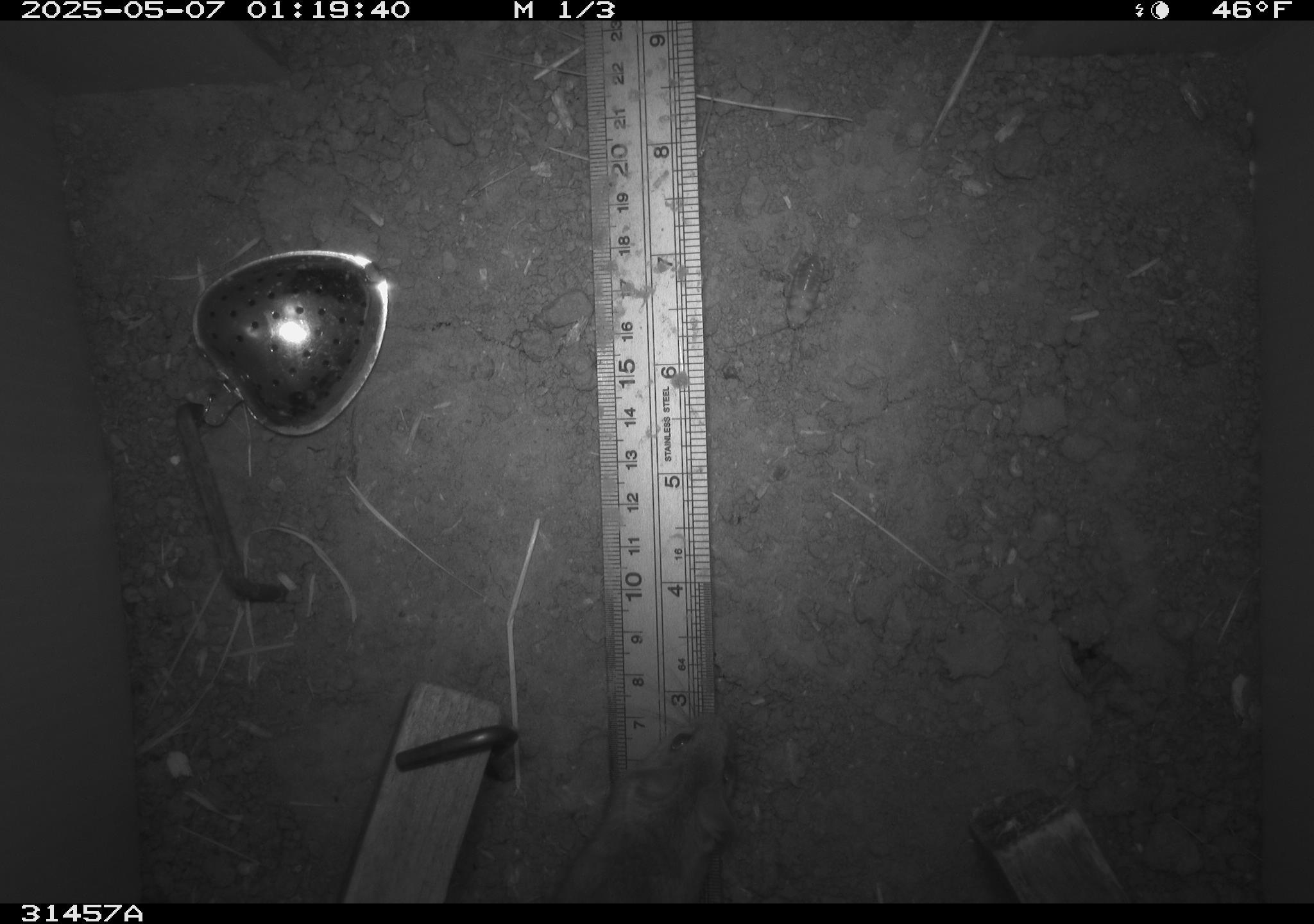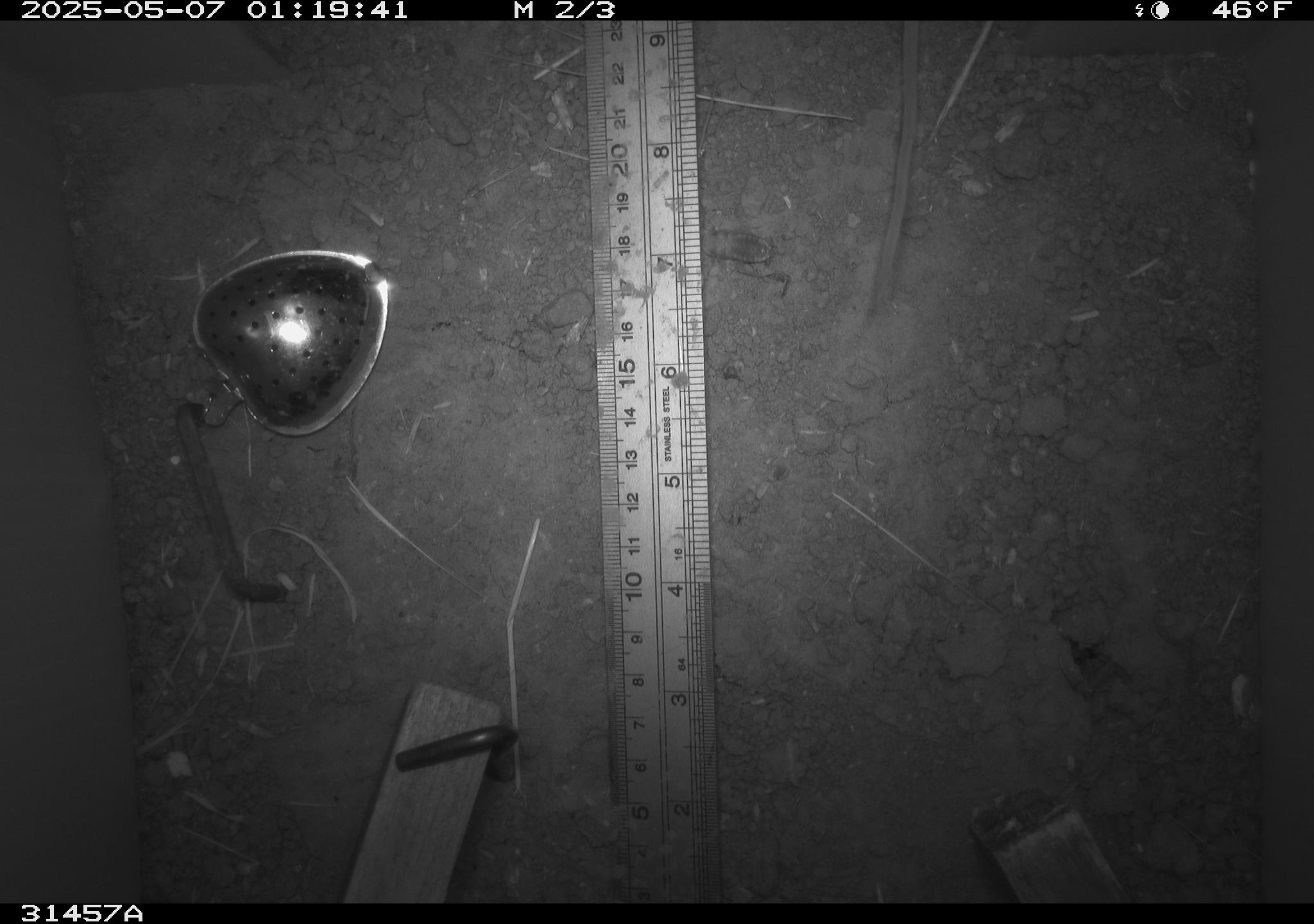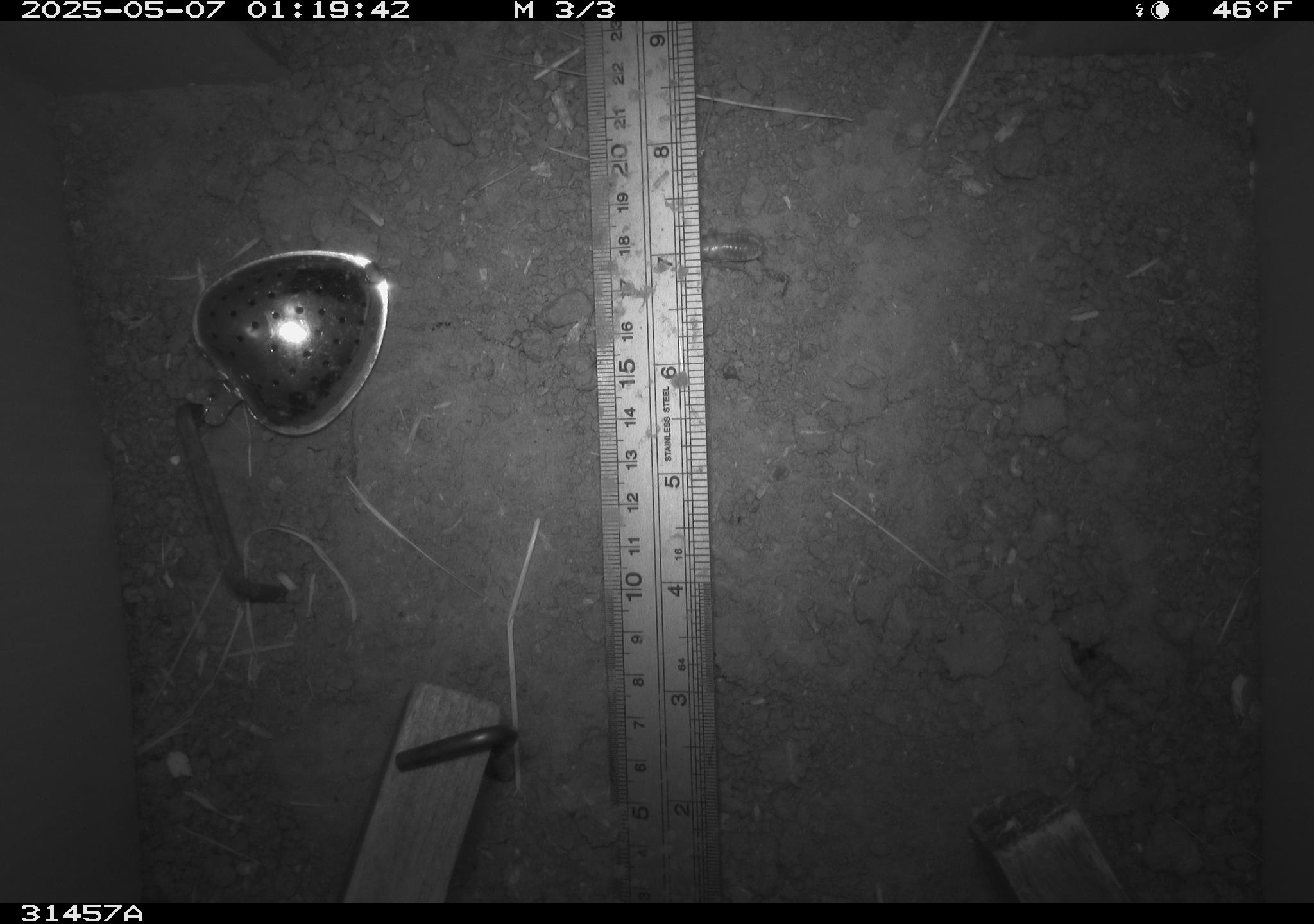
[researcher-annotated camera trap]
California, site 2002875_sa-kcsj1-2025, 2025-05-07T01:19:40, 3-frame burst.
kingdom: Animalia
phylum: Chordata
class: Mammalia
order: Rodentia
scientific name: Rodentia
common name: rodent